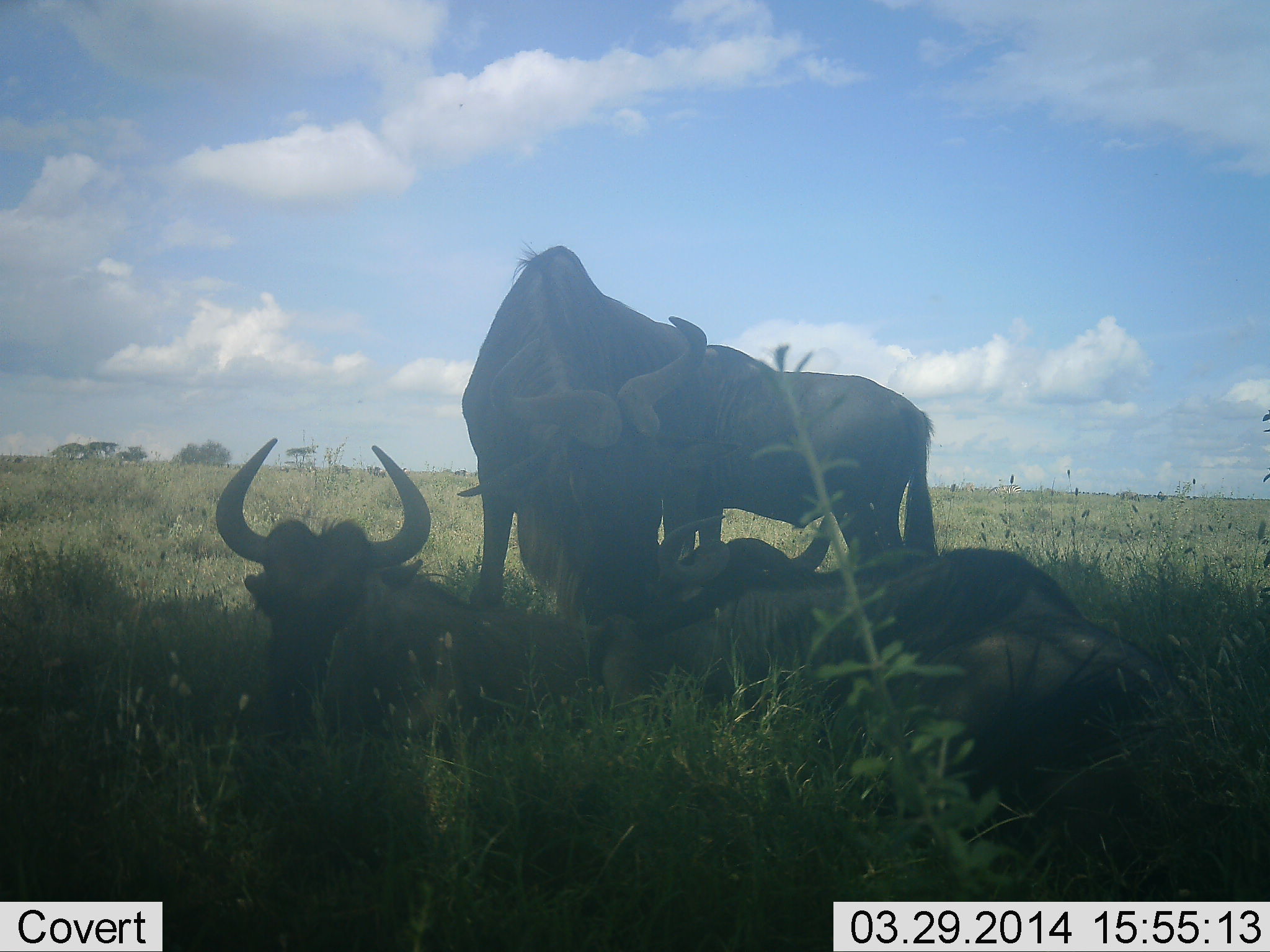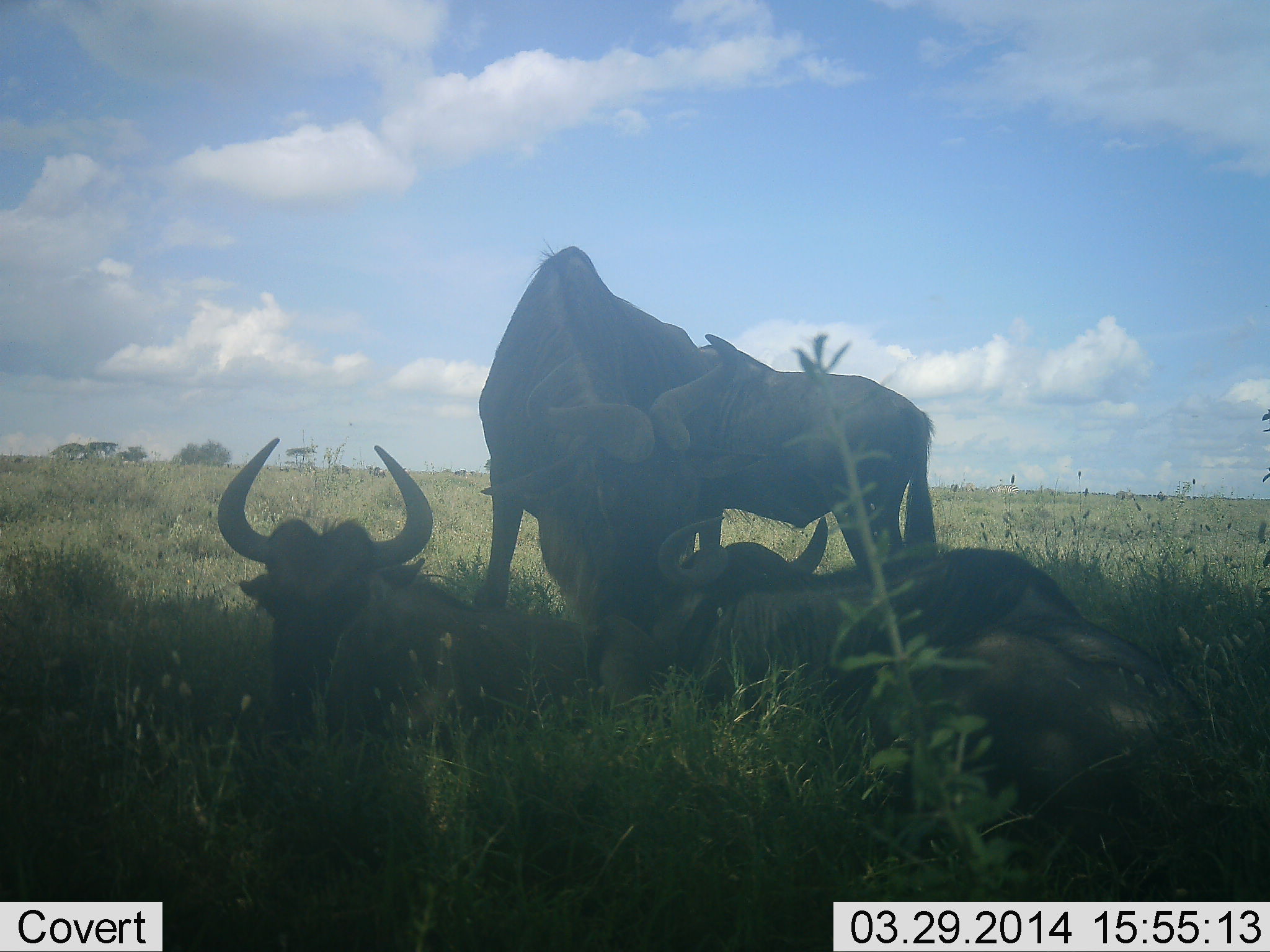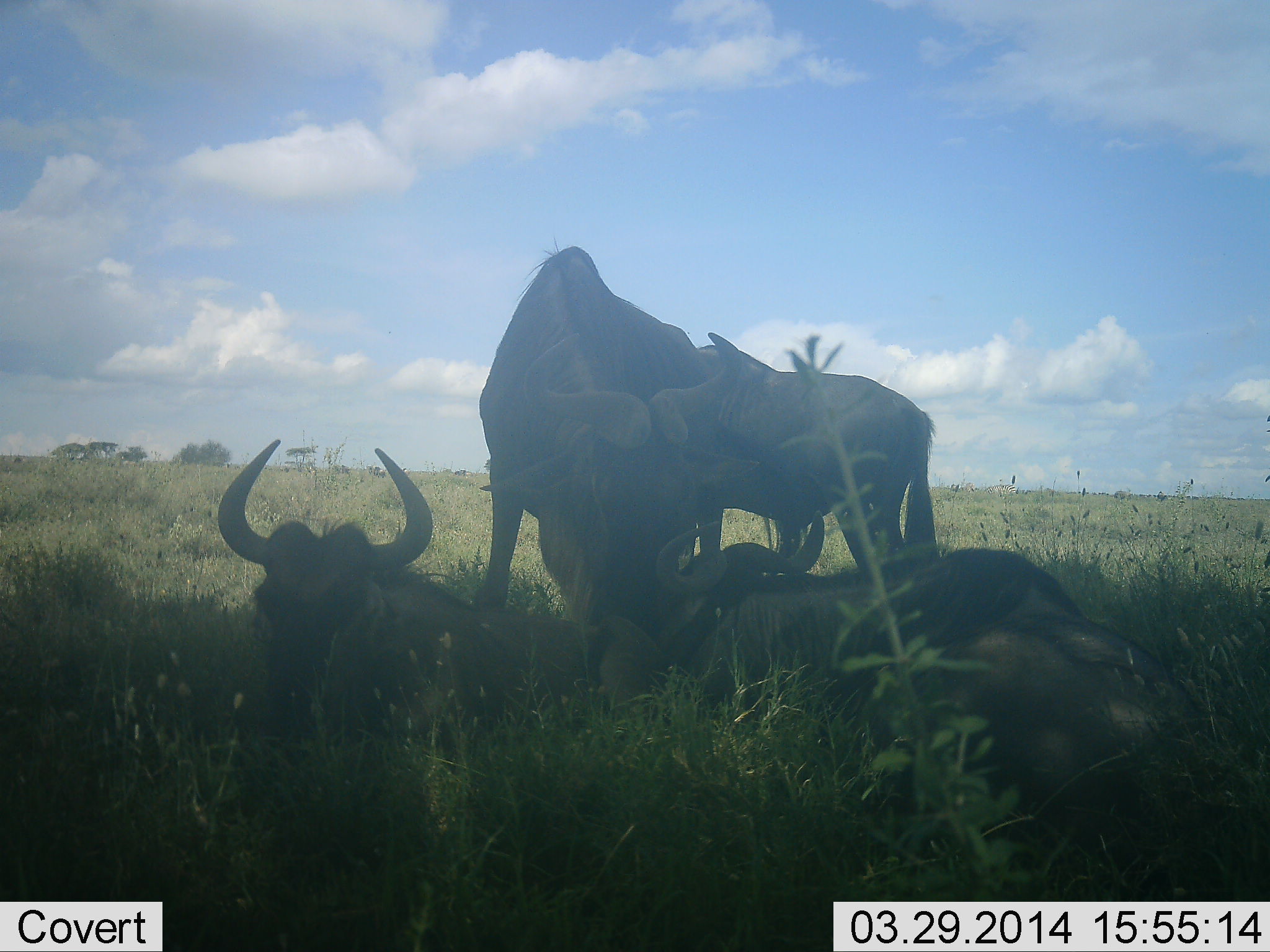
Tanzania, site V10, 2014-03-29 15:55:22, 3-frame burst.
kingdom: Animalia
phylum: Chordata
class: Mammalia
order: Artiodactyla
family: Bovidae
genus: Connochaetes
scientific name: Connochaetes taurinus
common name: blue wildebeest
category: wildebeest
Wildebeest (blue wildebeest) (Connochaetes taurinus), count 4. Behavior (volunteer vote fractions): standing 36%, resting 91%, moving 9%, interacting 27%. Young present (vote fraction): 9%. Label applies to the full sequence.